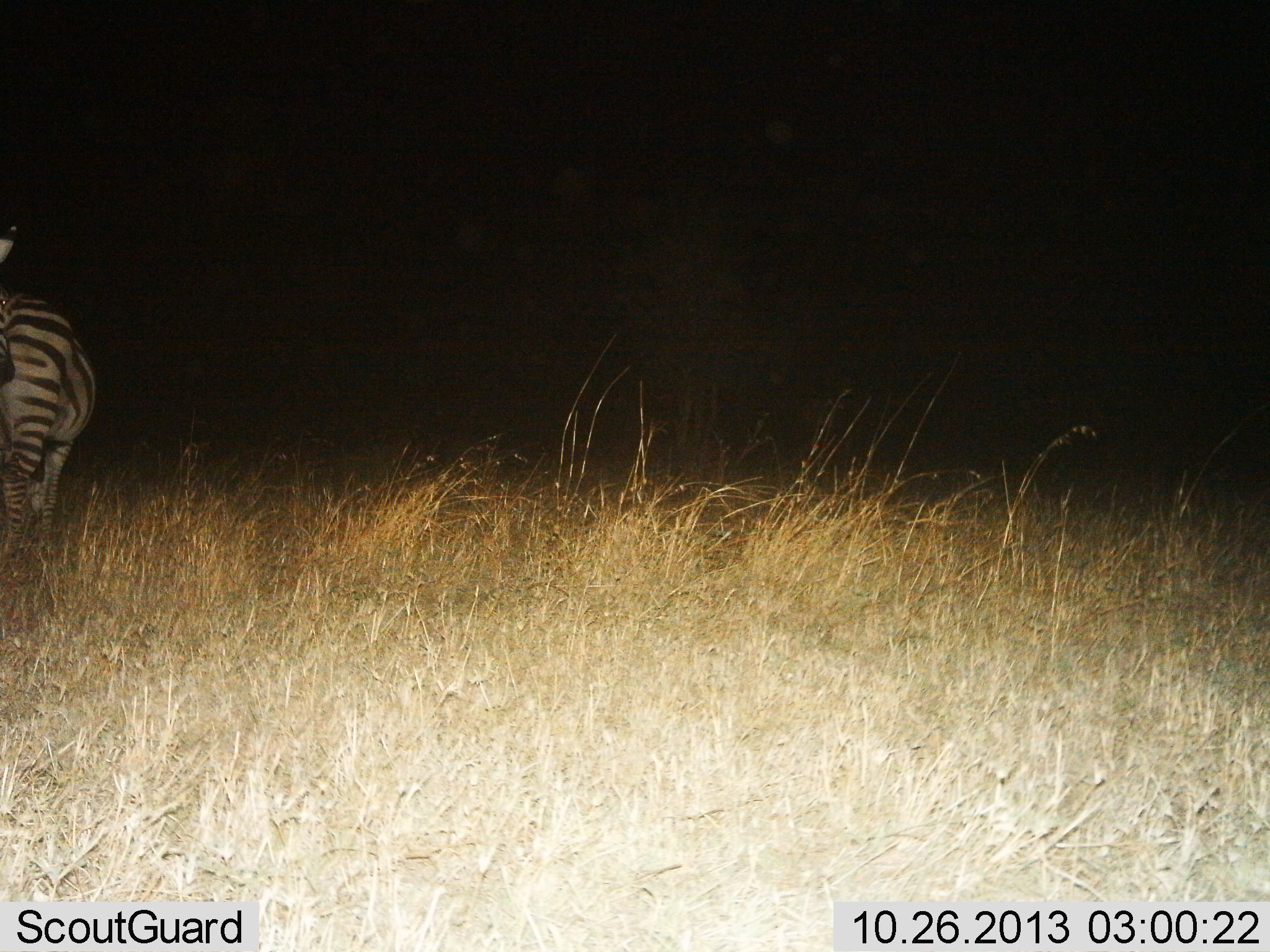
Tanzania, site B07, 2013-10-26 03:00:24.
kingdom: Animalia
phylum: Chordata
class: Mammalia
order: Perissodactyla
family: Equidae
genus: Equus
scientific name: Equus quagga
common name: plains zebra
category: zebra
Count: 1.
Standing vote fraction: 83%.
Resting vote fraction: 2%.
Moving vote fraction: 16%.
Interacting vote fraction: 2%.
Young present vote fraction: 0%.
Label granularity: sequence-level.